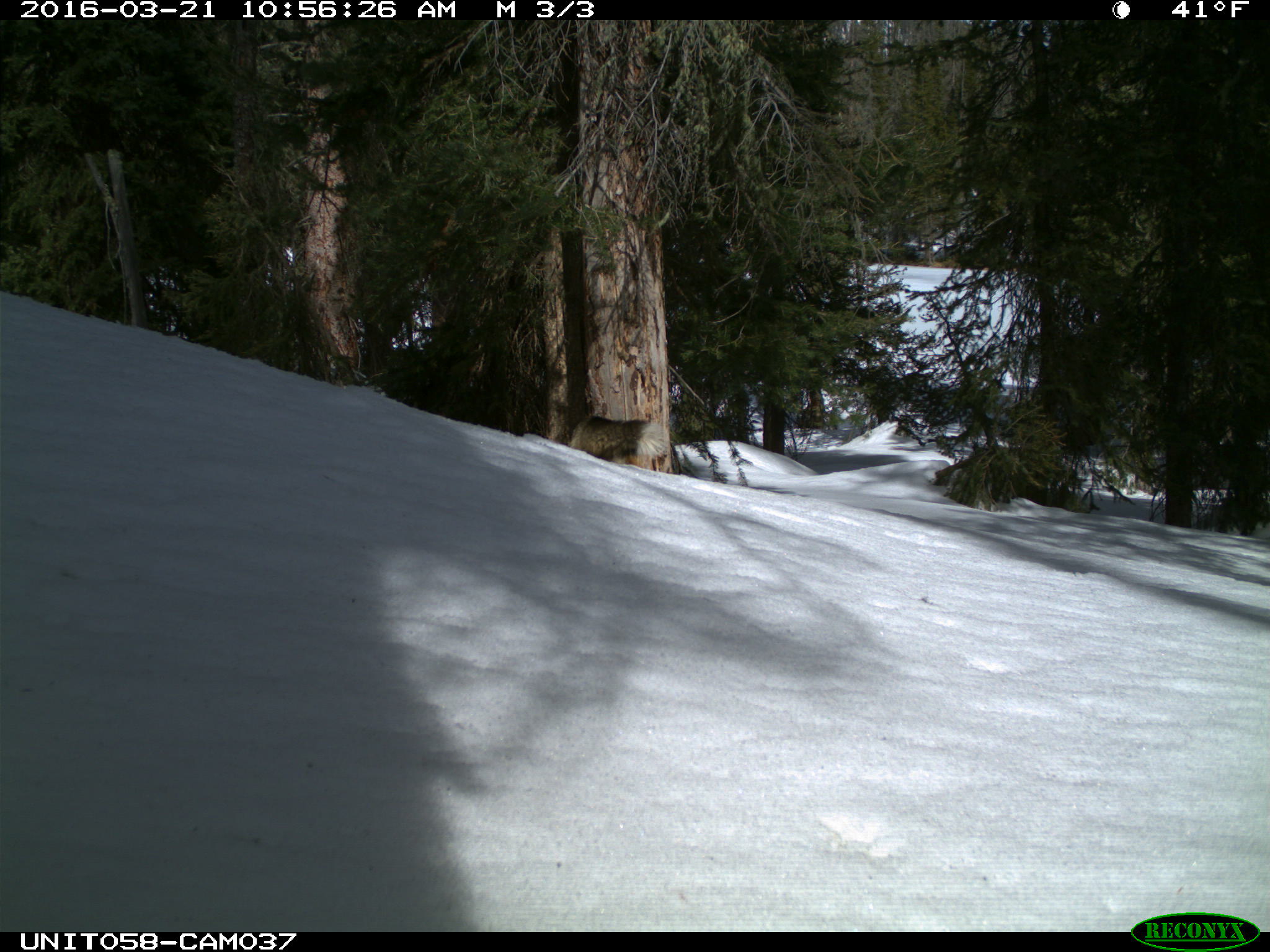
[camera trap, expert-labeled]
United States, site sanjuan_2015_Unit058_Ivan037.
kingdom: Animalia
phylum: Chordata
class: Mammalia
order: Carnivora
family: Canidae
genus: Vulpes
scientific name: Vulpes vulpes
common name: red fox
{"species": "Vulpes vulpes (red fox)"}